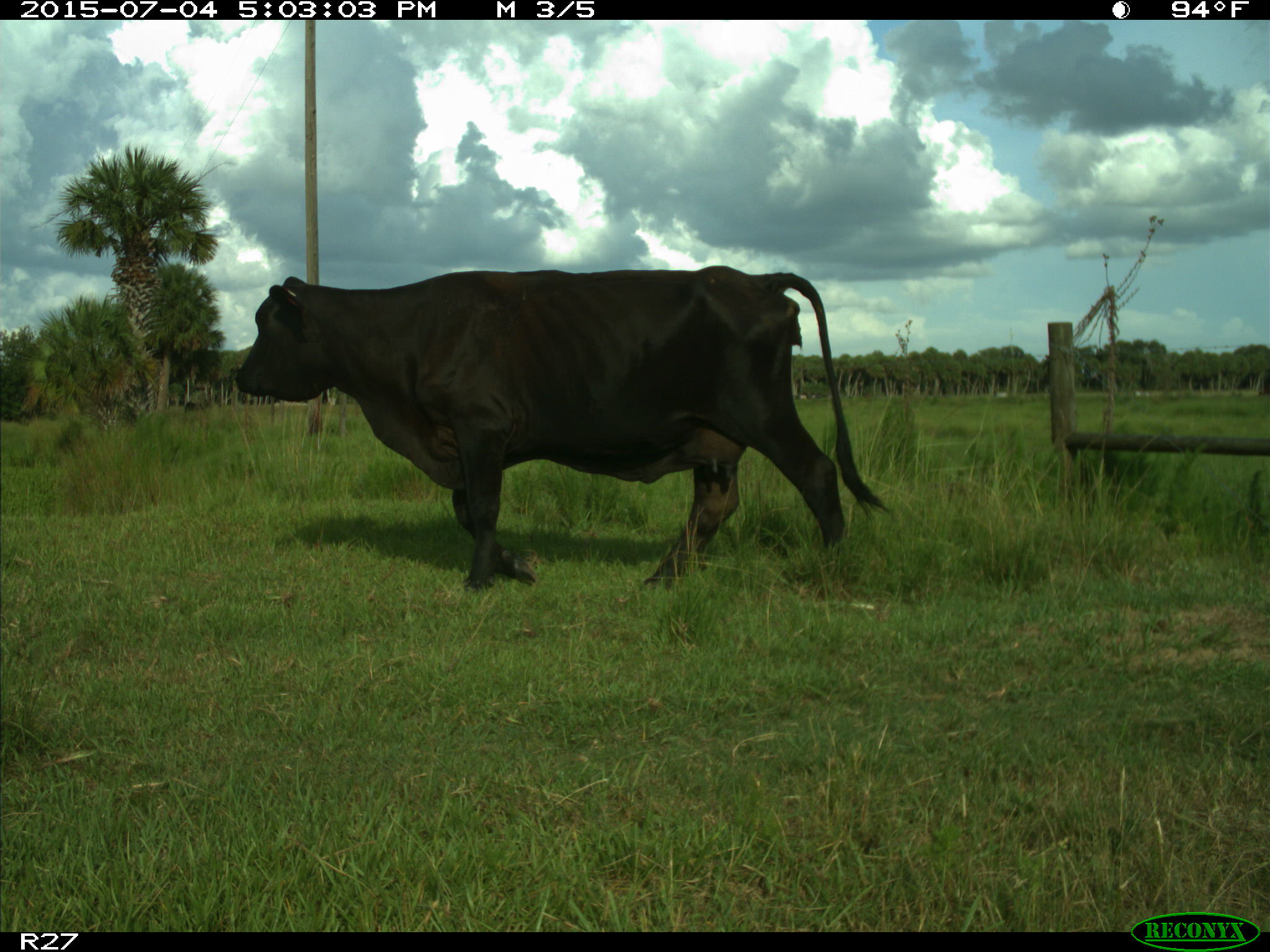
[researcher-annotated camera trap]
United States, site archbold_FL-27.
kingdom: Animalia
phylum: Chordata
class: Mammalia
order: Artiodactyla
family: Bovidae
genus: Bos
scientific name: Bos taurus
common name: domestic cow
Bos taurus (domestic cow).